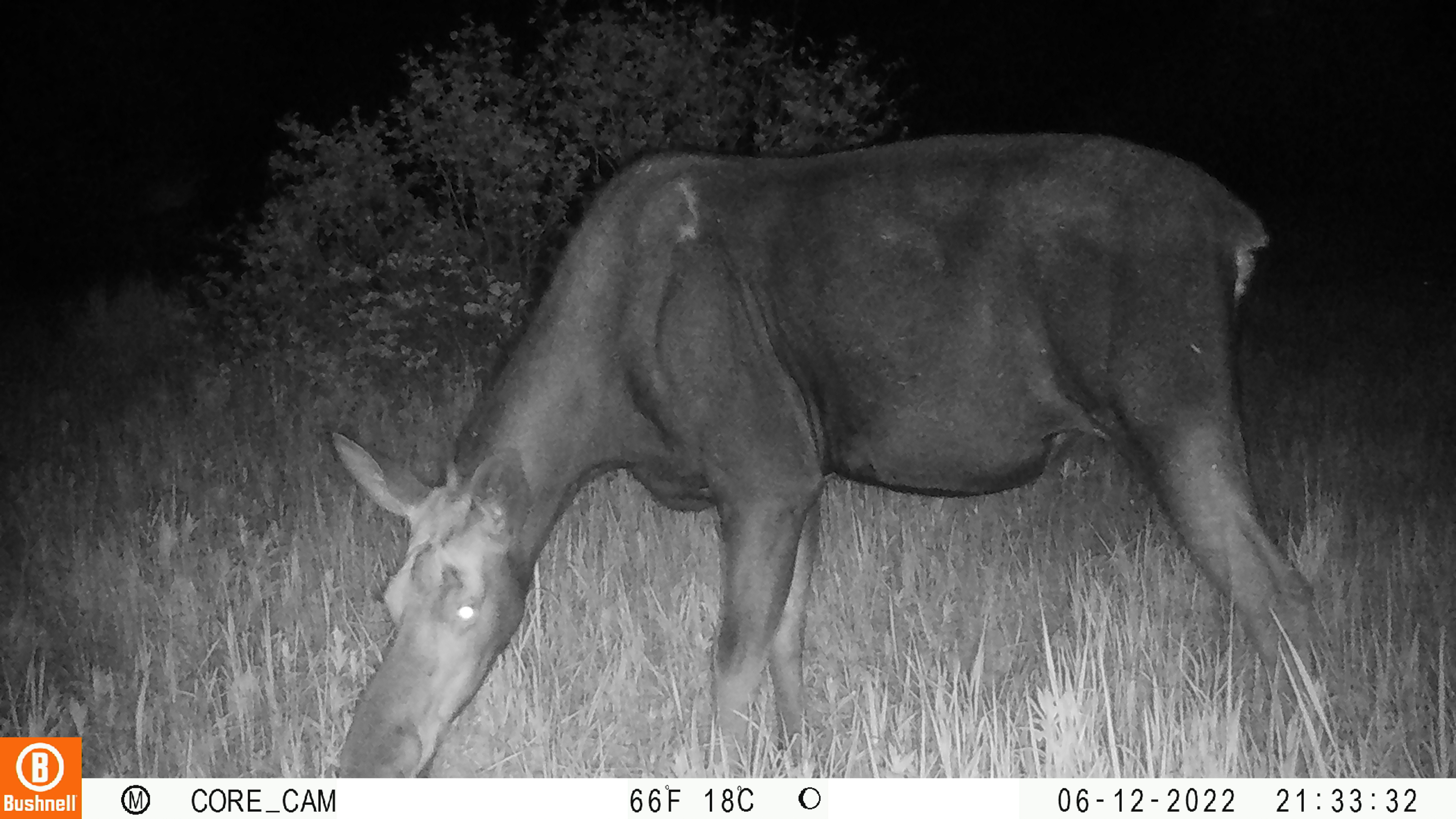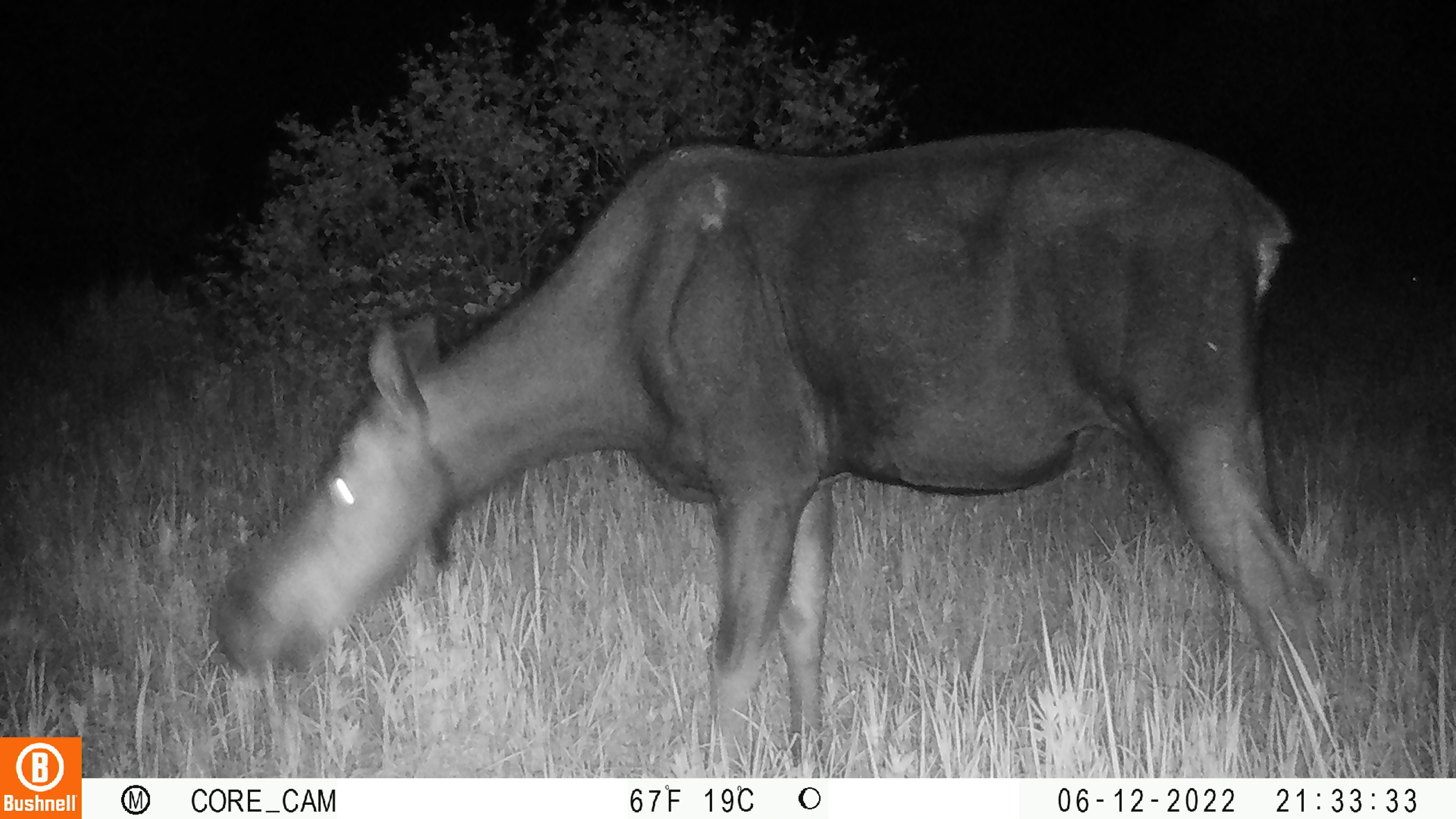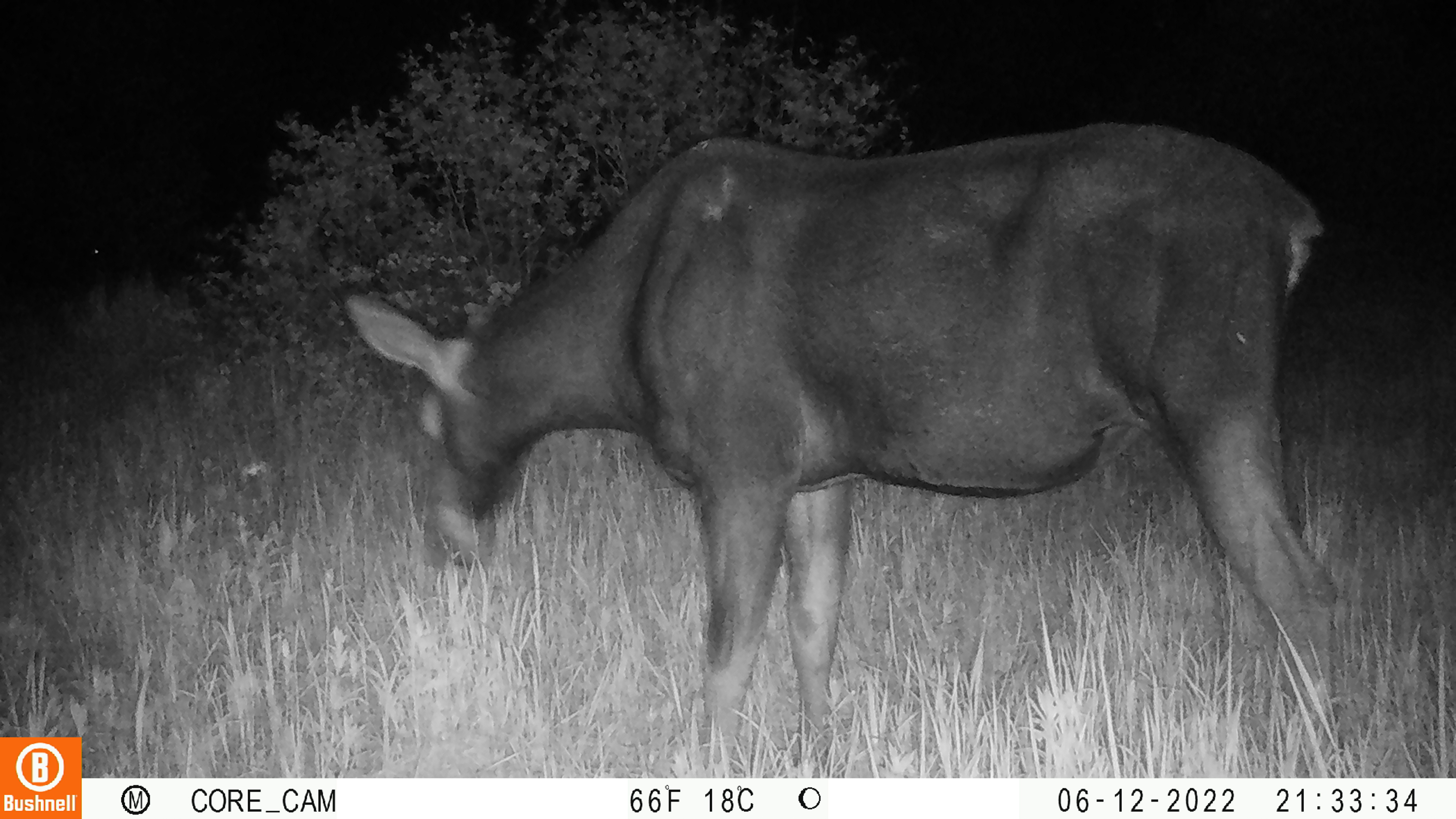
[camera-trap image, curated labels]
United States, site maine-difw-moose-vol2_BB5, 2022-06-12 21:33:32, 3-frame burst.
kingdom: Animalia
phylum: Chordata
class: Mammalia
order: Artiodactyla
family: Cervidae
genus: Alces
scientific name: Alces alces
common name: moose